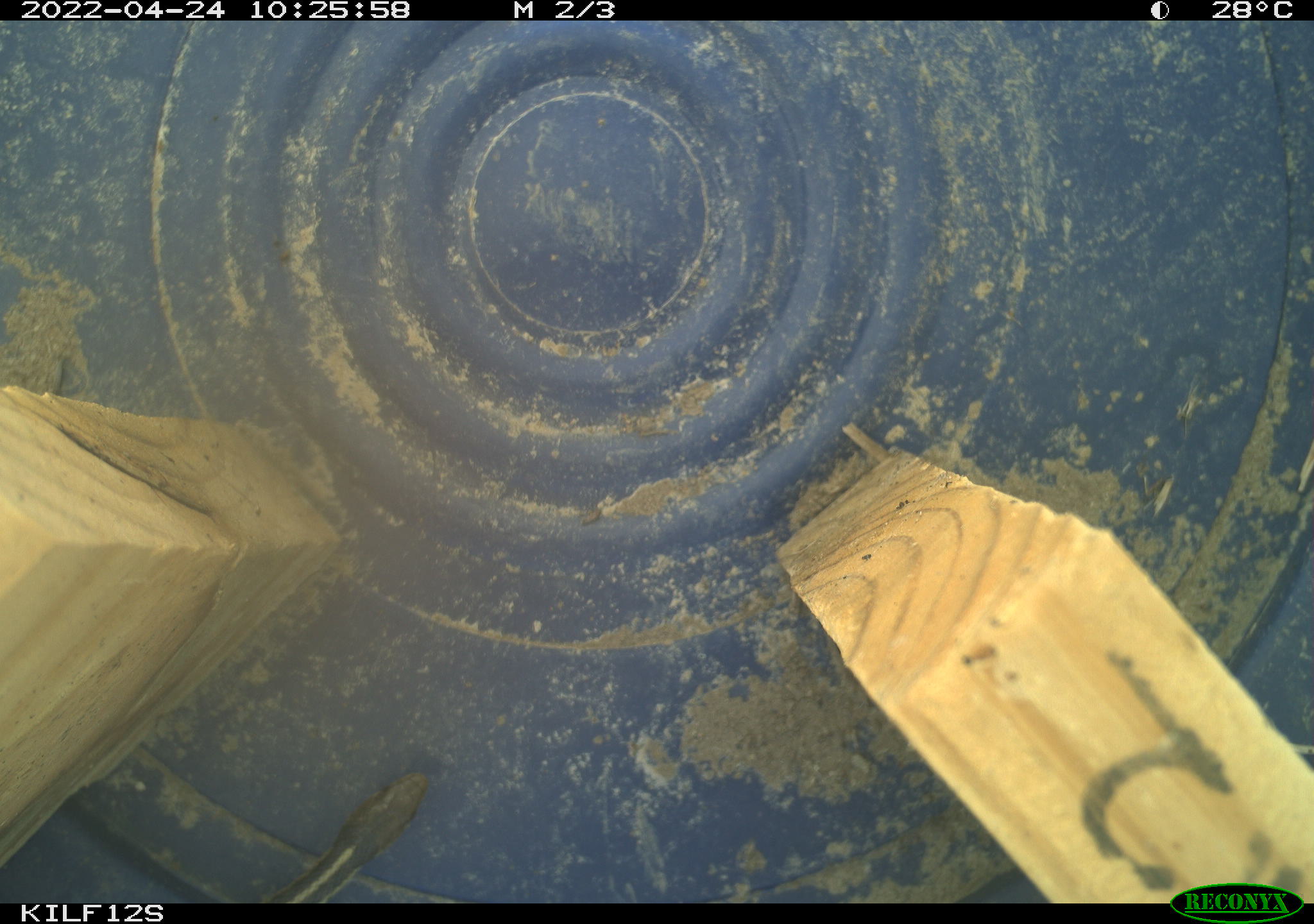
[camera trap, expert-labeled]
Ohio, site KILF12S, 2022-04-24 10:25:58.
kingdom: Animalia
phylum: Chordata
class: Reptilia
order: Squamata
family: Colubridae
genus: Thamnophis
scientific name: Thamnophis sirtalis sirtalis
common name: eastern gartersnake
Eastern gartersnake (Thamnophis sirtalis sirtalis).